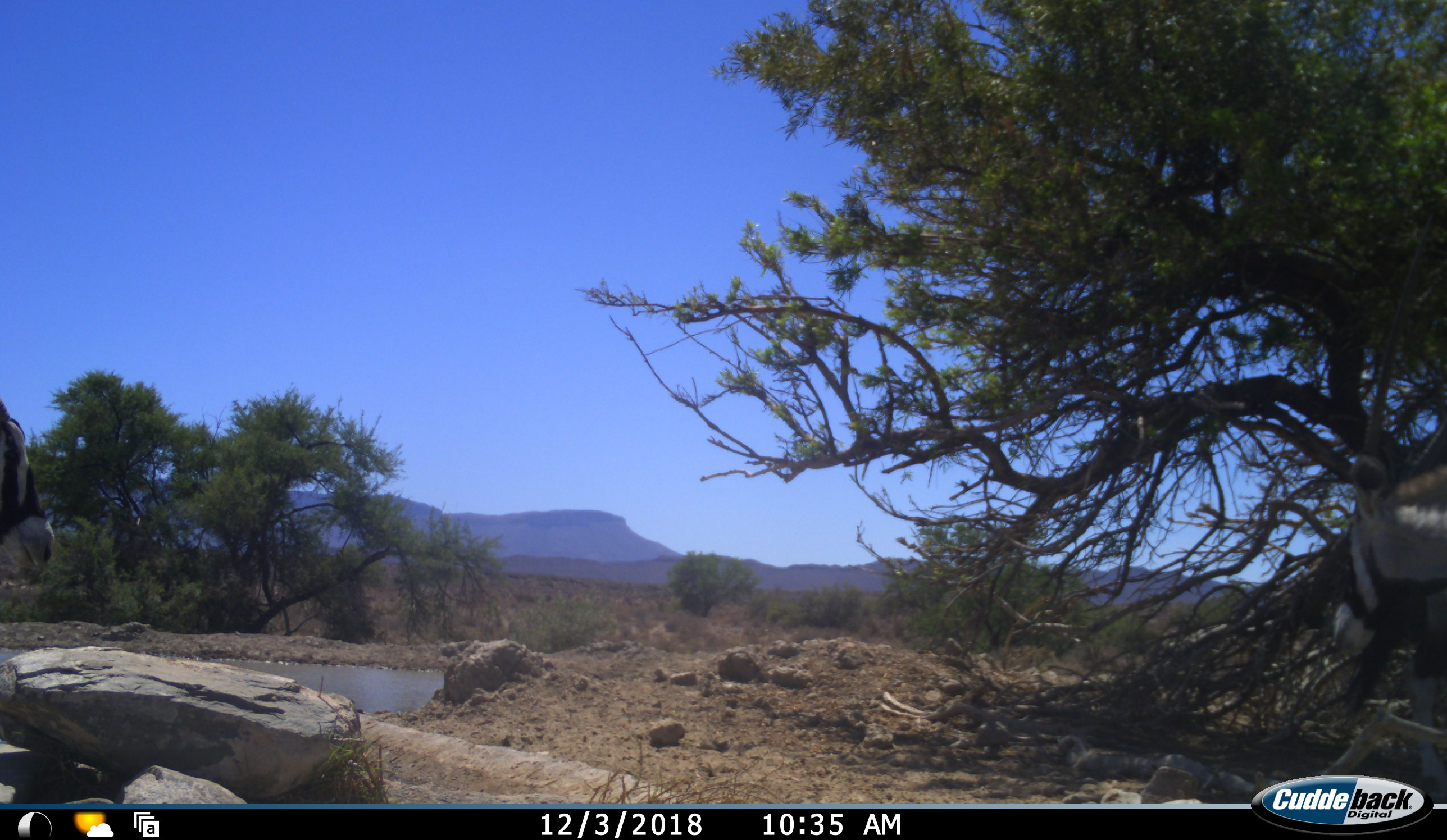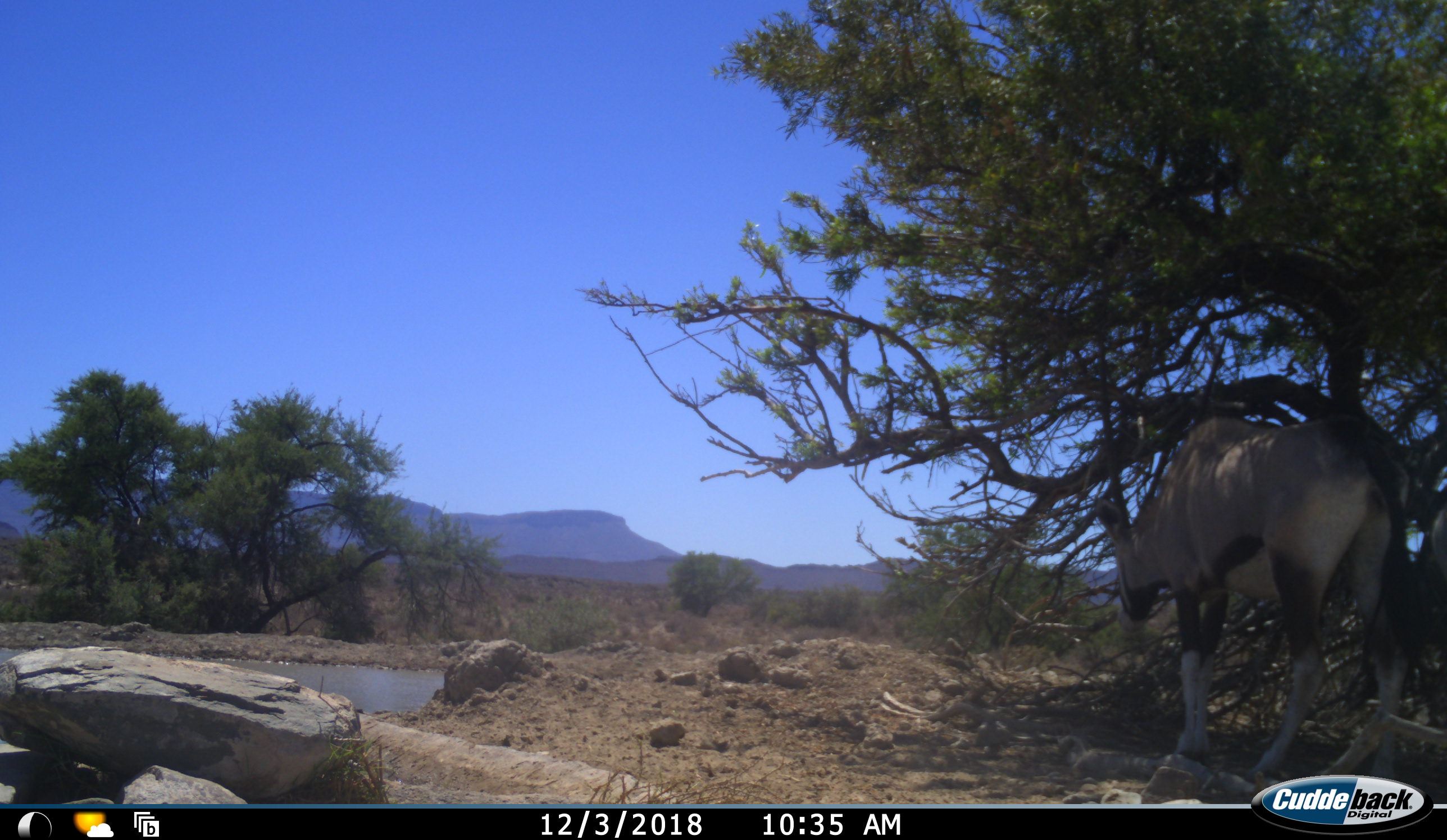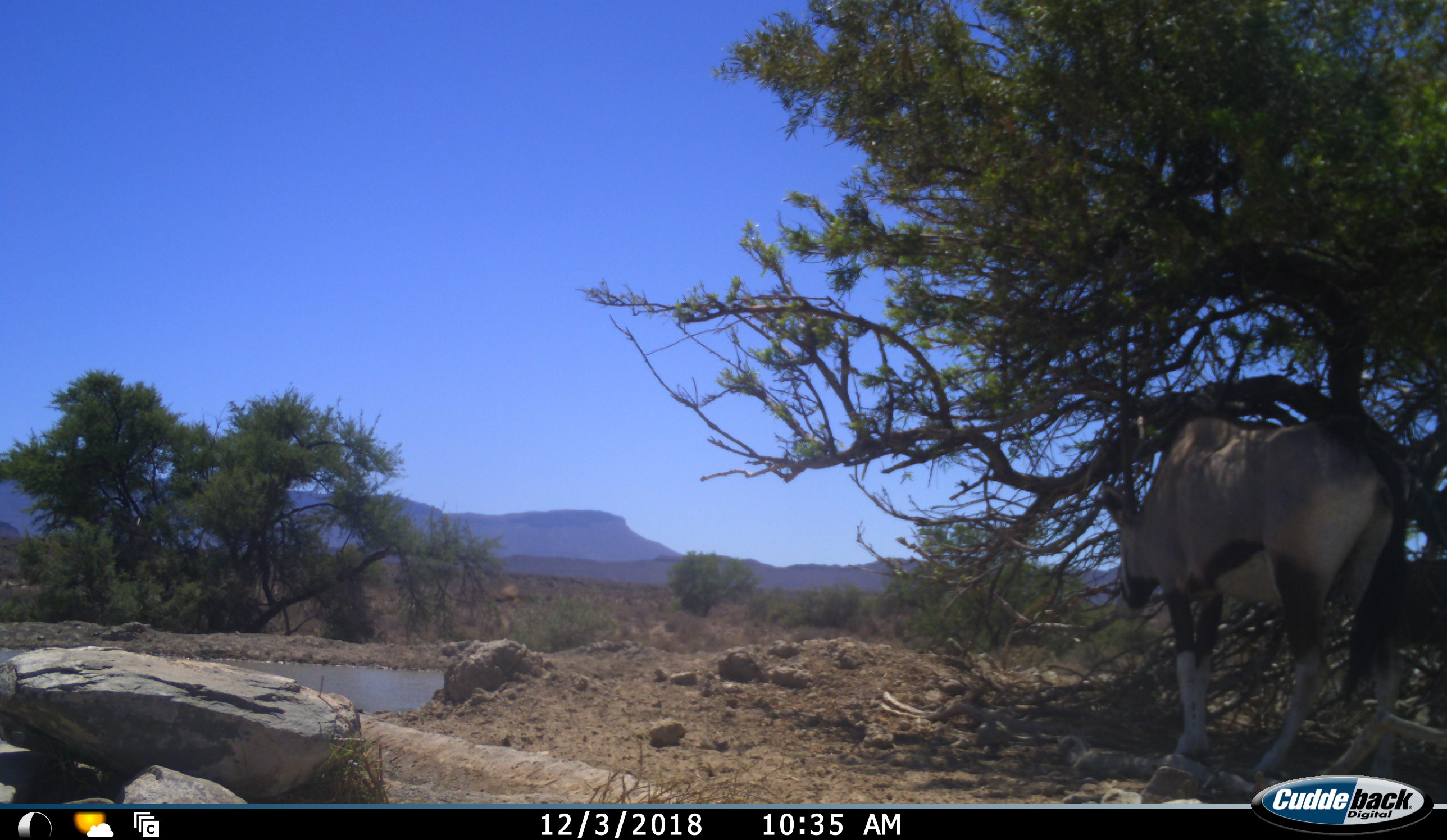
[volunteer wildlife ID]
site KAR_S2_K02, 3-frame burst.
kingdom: Animalia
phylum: Chordata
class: Mammalia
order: Artiodactyla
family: Bovidae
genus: Oryx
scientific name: Oryx gazella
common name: gemsbok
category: oryx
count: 2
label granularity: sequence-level